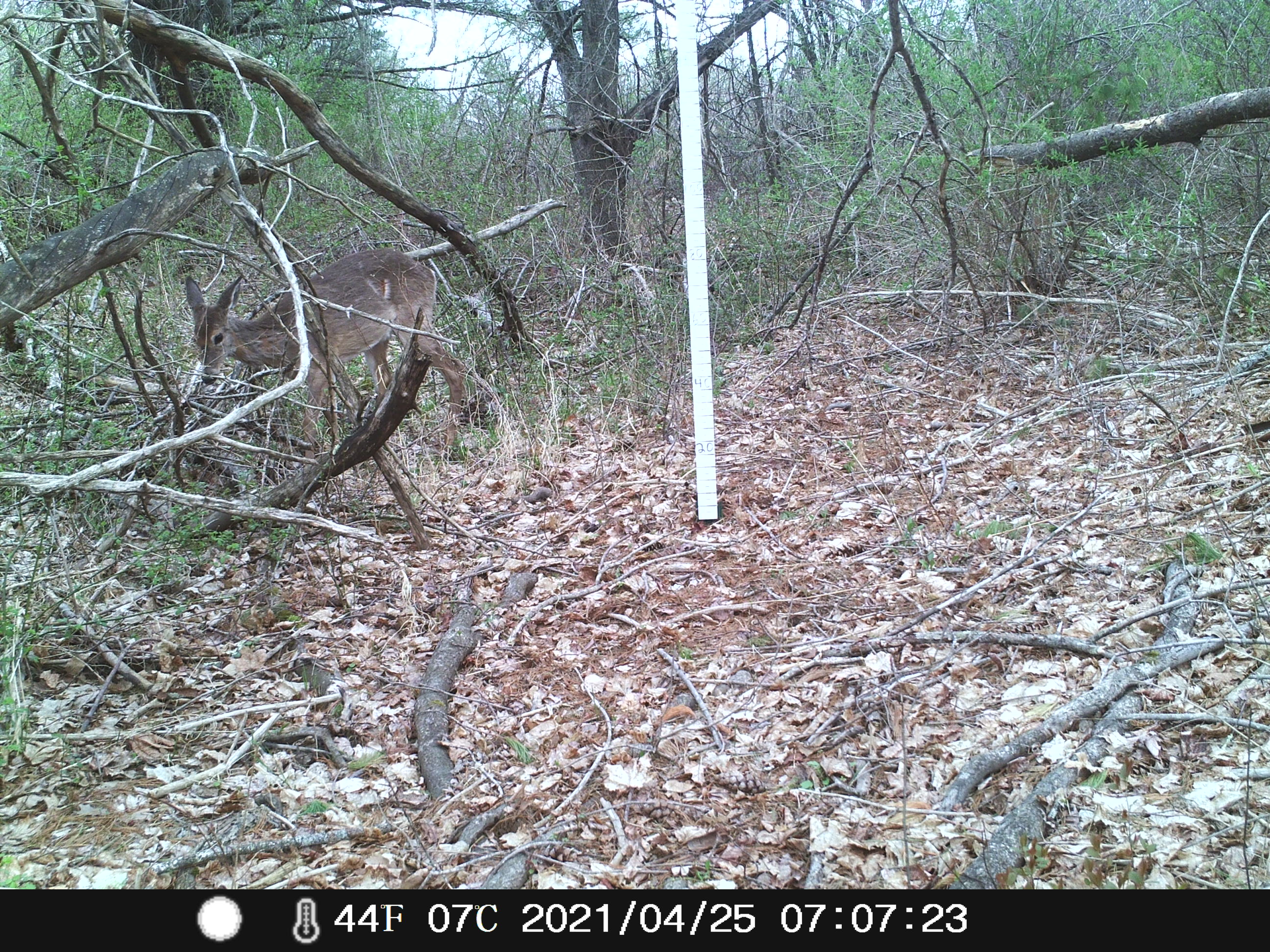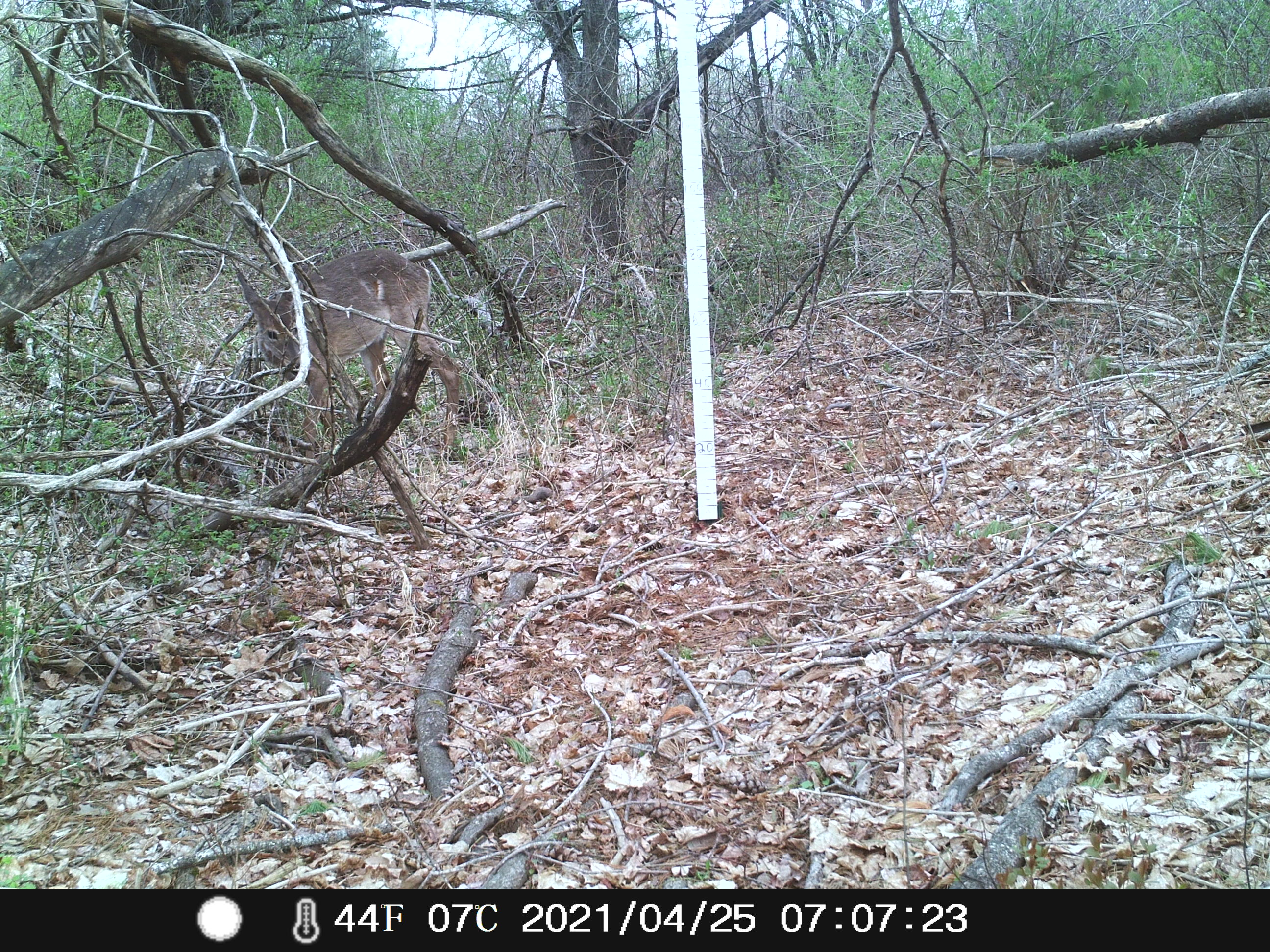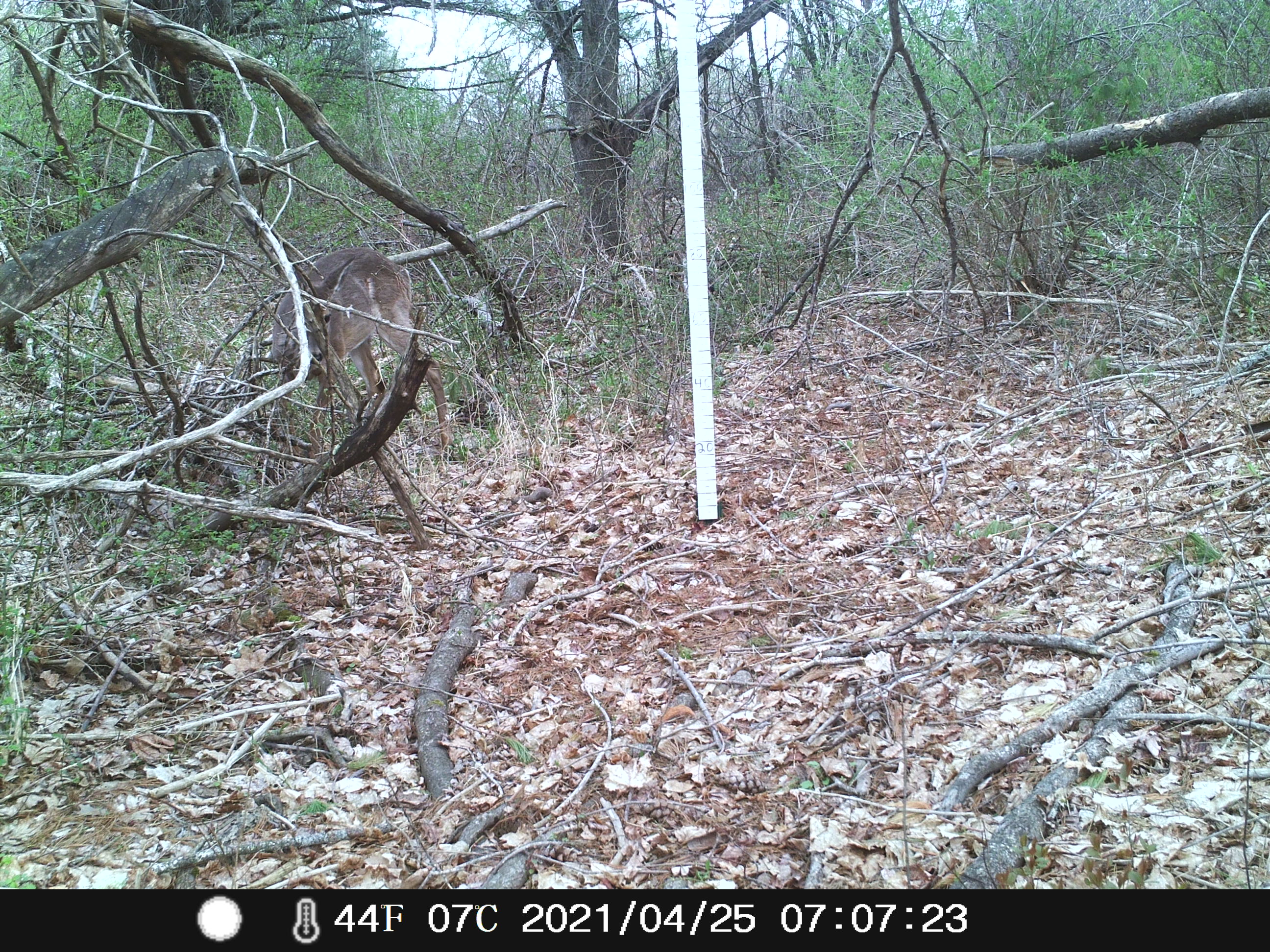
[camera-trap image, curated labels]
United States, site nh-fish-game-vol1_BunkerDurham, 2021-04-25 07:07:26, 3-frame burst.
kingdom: Animalia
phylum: Chordata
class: Mammalia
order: Artiodactyla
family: Cervidae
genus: Odocoileus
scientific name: Odocoileus virginianus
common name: white-tailed deer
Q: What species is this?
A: White-tailed deer (Odocoileus virginianus).